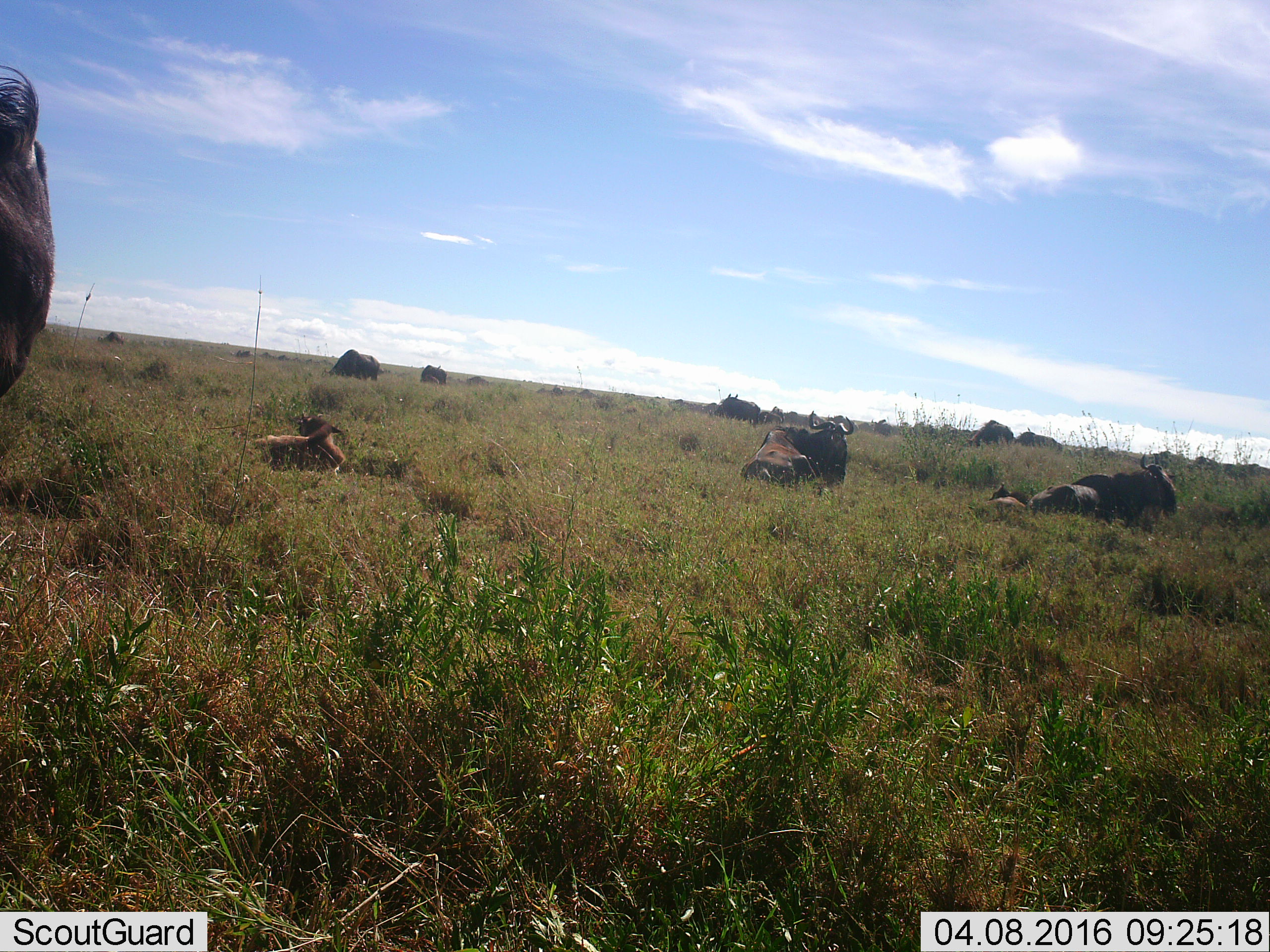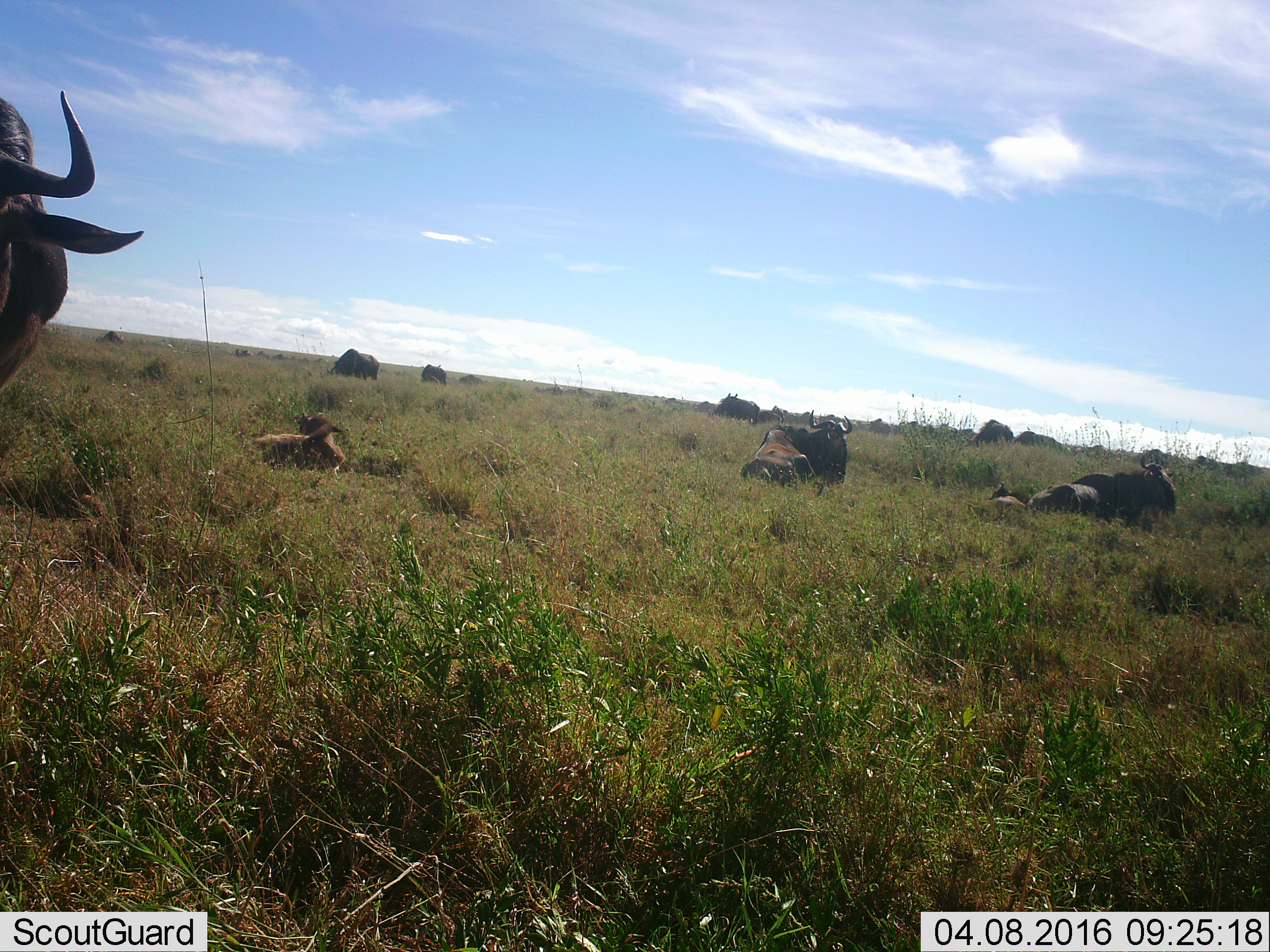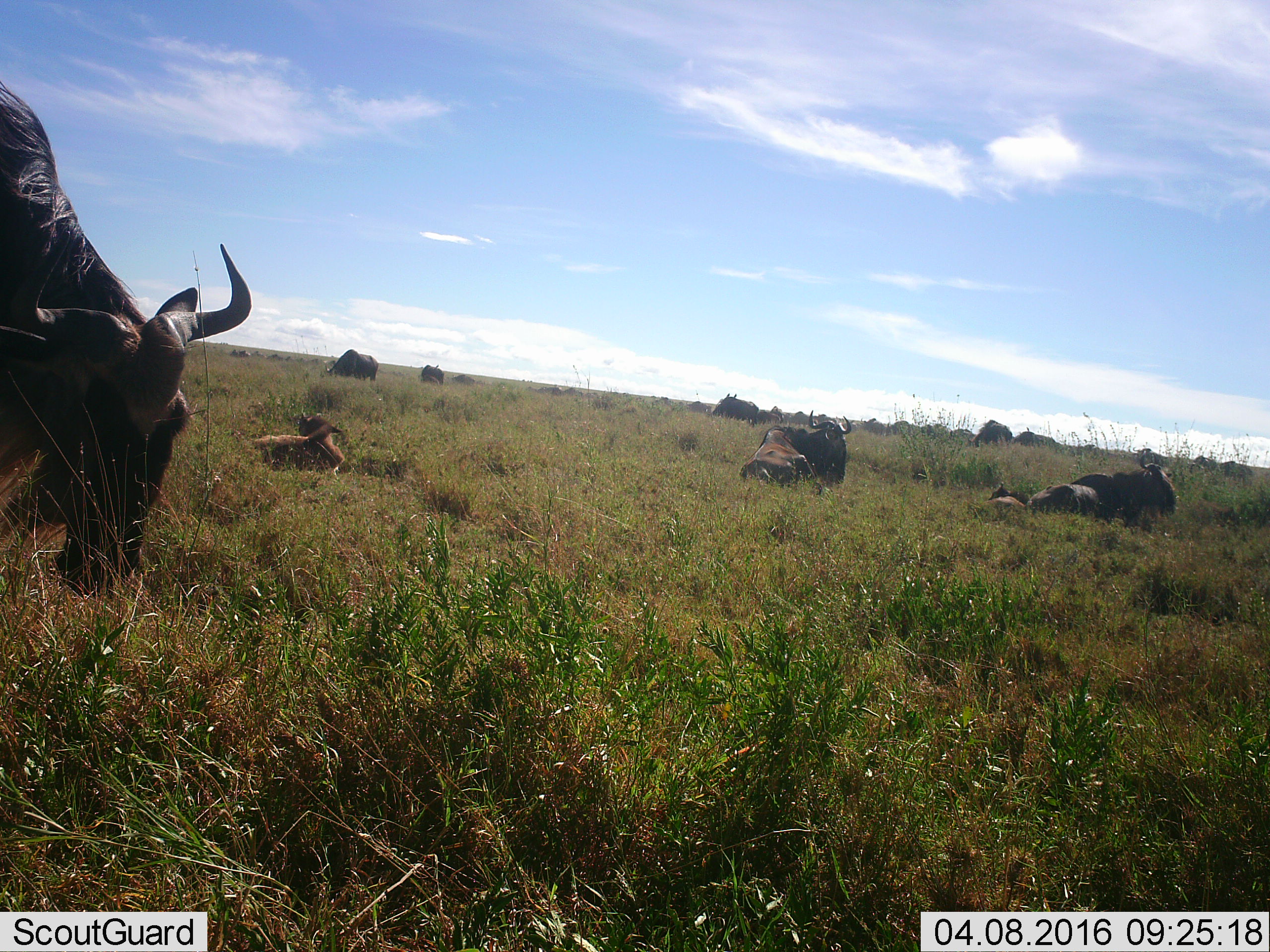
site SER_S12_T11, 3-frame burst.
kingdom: Animalia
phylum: Chordata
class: Mammalia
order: Artiodactyla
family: Bovidae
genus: Connochaetes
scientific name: Connochaetes taurinus taurinus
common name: blue wildebeest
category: wildebeestblue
Wildebeestblue (blue wildebeest) (Connochaetes taurinus taurinus), count 11-50. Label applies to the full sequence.